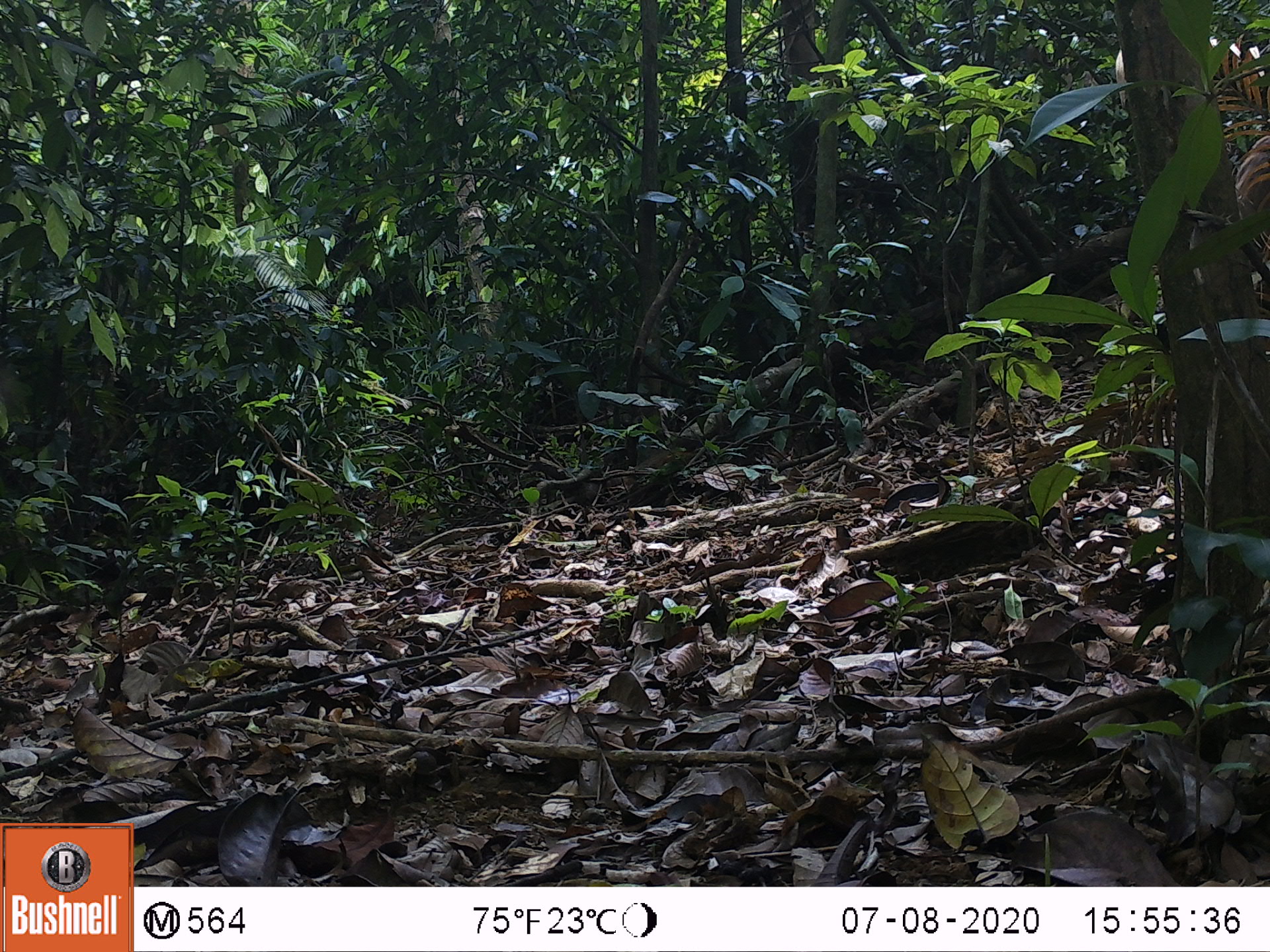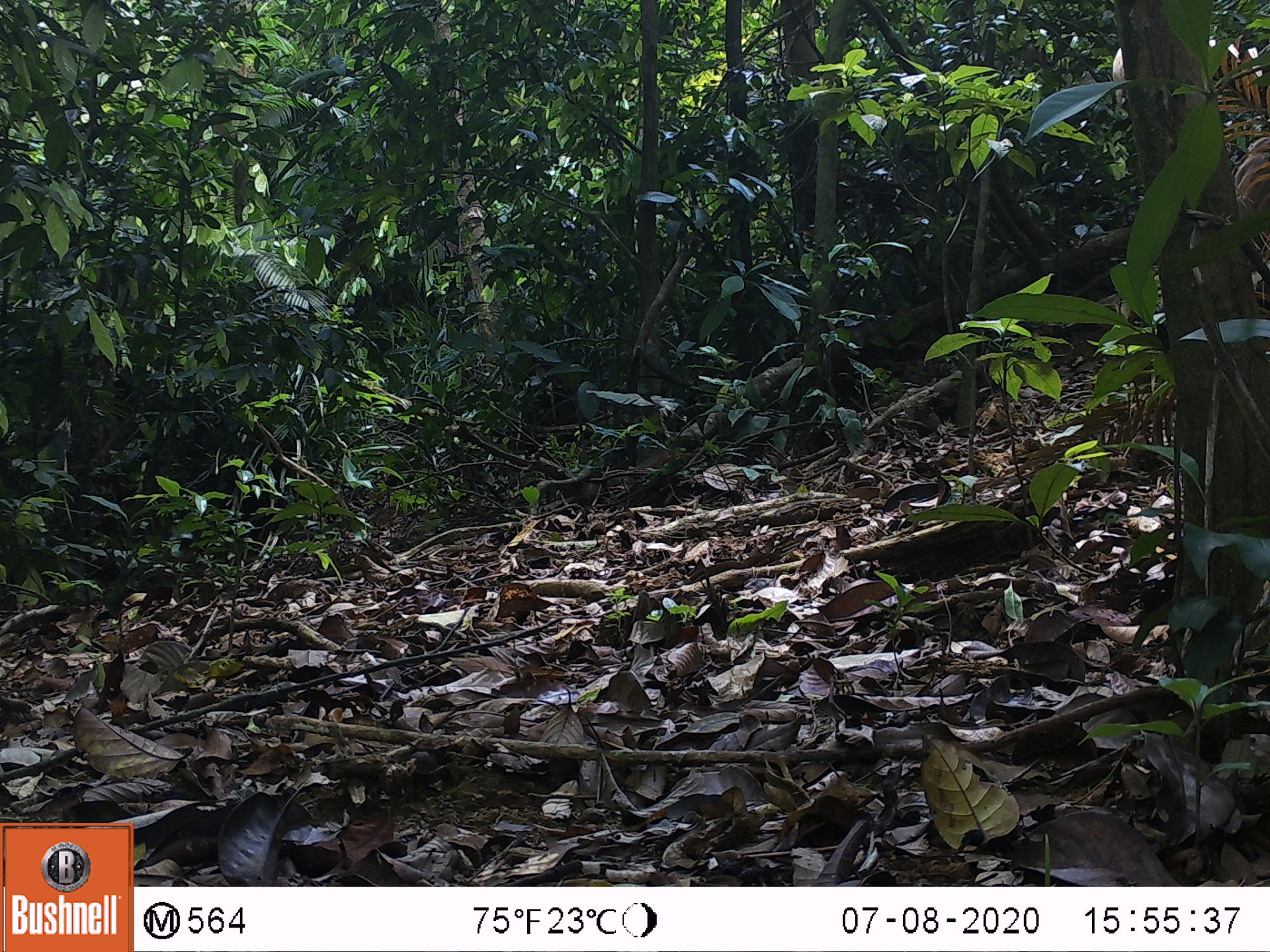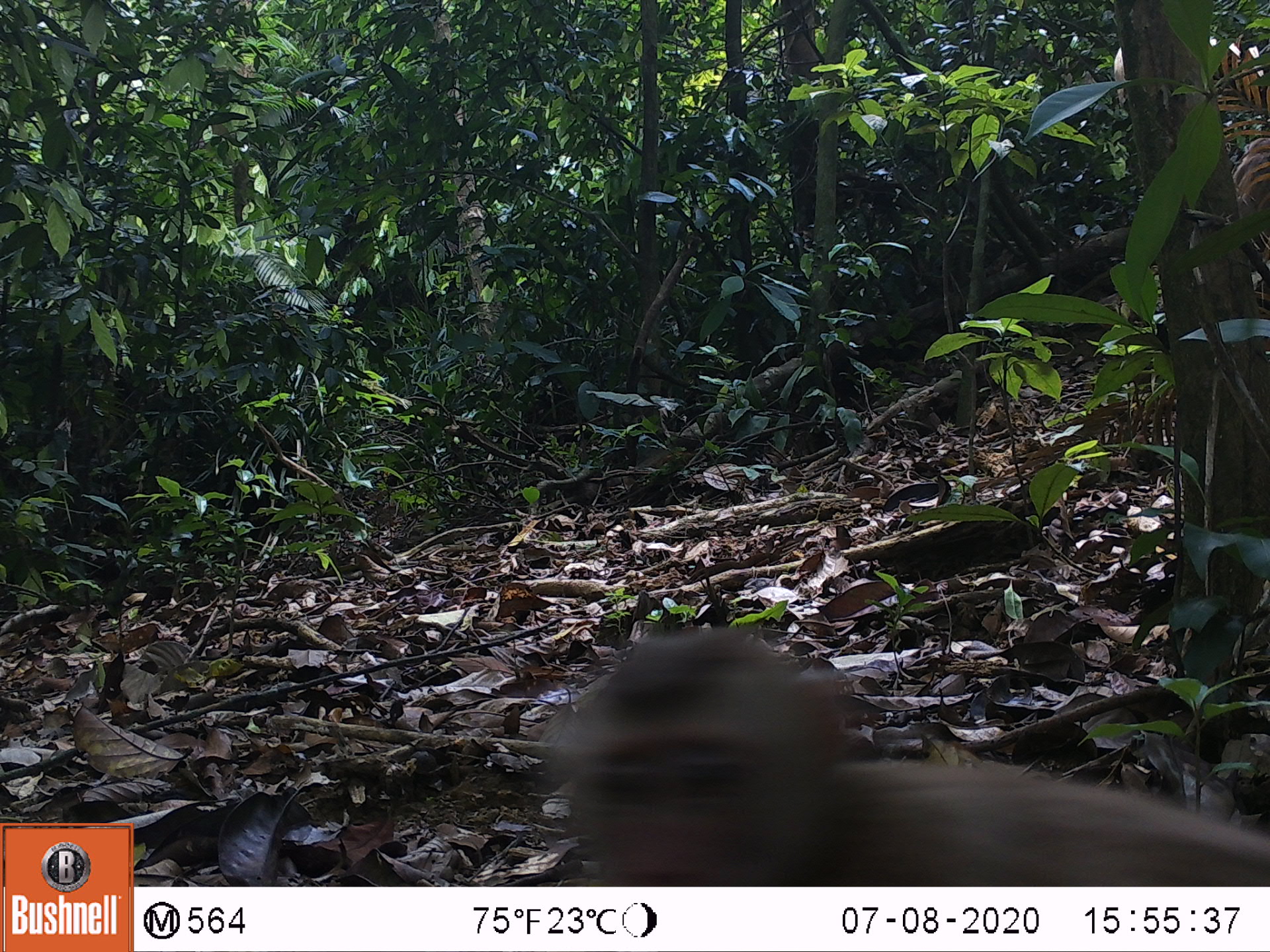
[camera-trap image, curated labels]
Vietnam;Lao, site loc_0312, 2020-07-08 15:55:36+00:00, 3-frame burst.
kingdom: Animalia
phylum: Chordata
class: Mammalia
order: Primates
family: Cercopithecidae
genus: Macaca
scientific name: Macaca nemestrina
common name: pig-tailed macaque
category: pig tailed macaque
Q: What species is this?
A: Pig tailed macaque (pig-tailed macaque) (Macaca nemestrina).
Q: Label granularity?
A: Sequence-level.